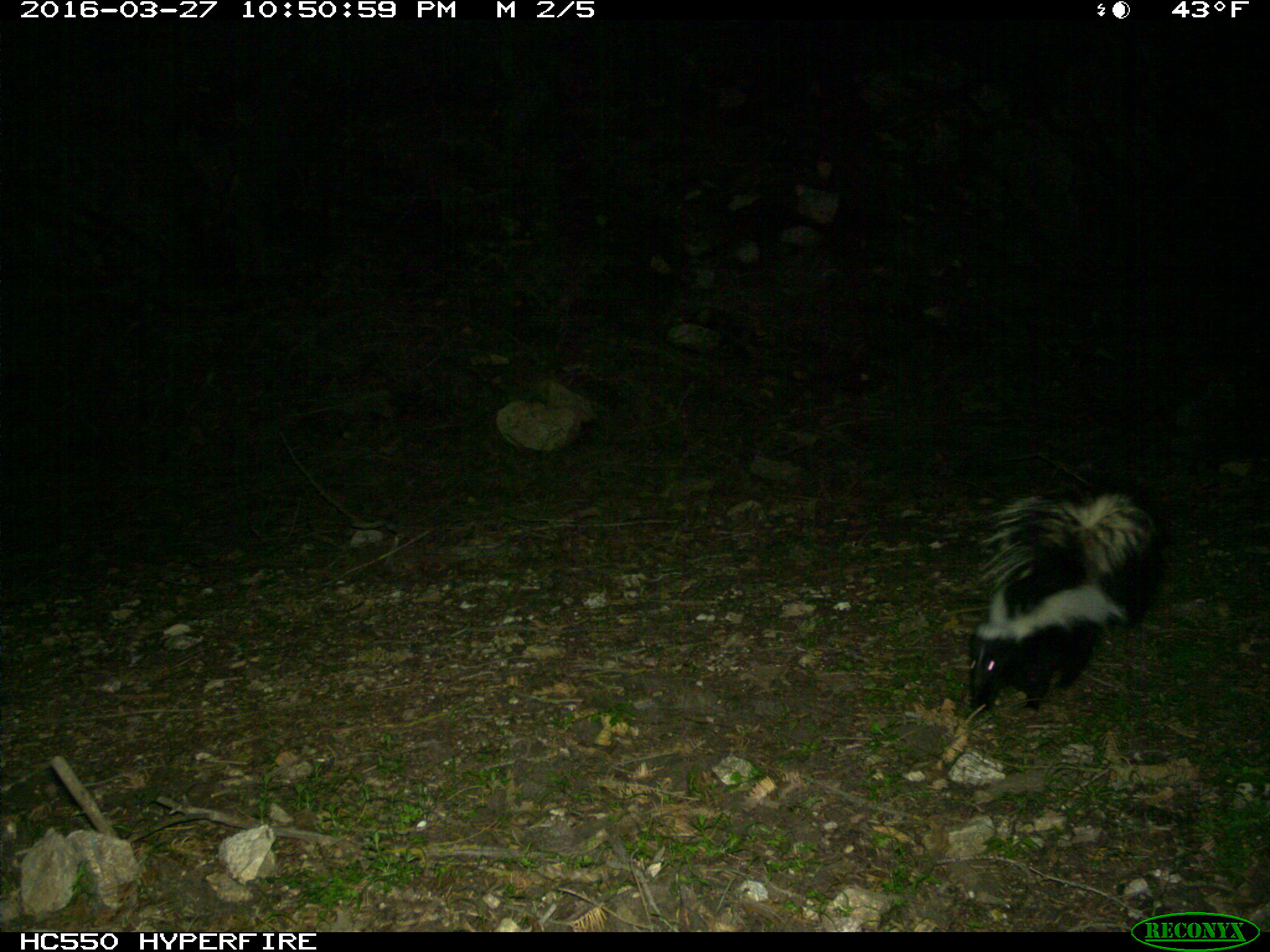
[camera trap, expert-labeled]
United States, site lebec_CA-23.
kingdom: Animalia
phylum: Chordata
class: Mammalia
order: Carnivora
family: Mephitidae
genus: Mephitis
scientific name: Mephitis mephitis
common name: striped skunk